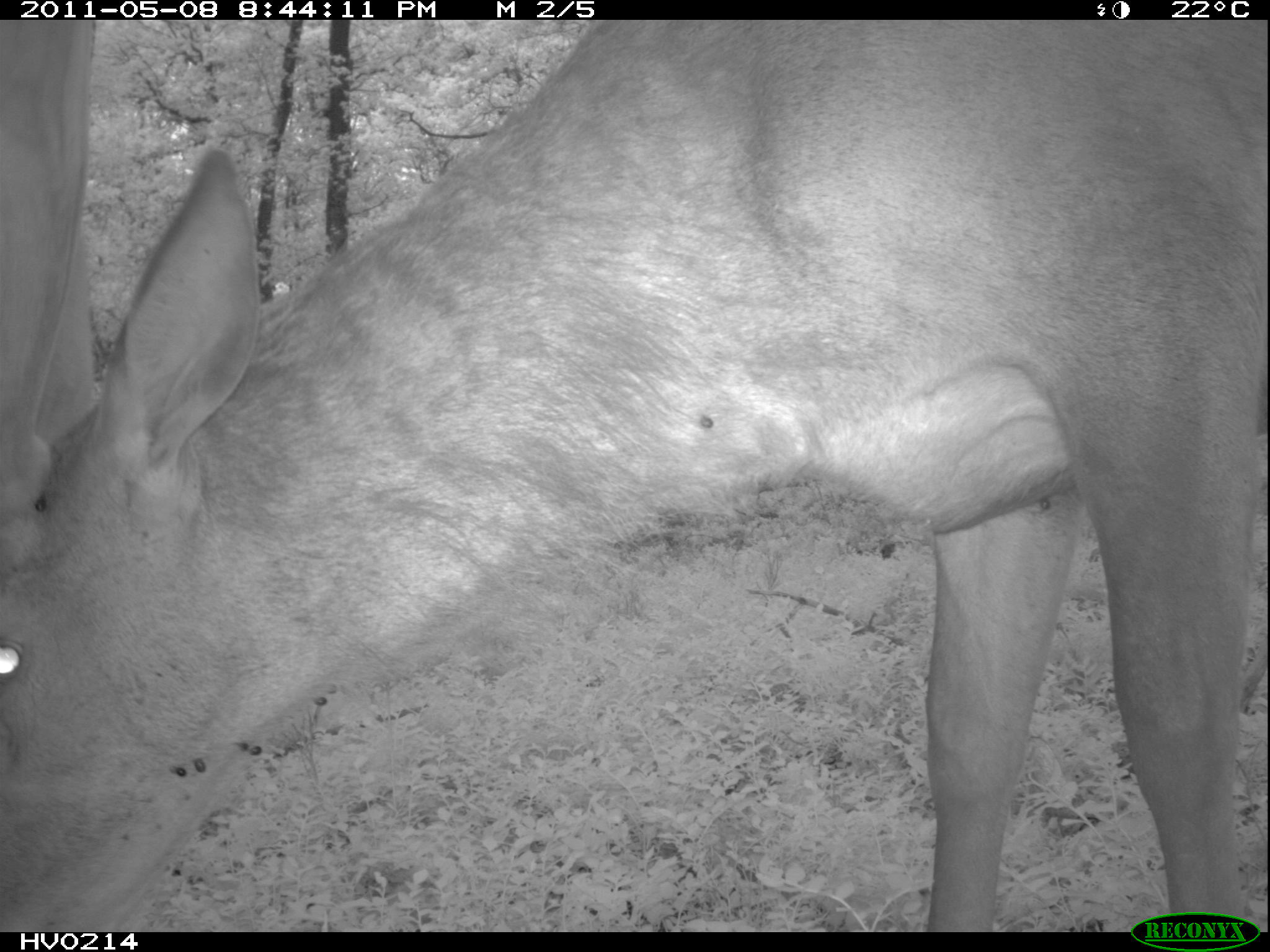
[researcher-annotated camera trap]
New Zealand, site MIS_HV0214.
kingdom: Animalia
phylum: Chordata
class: Mammalia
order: Artiodactyla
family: Cervidae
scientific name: Cervidae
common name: deer